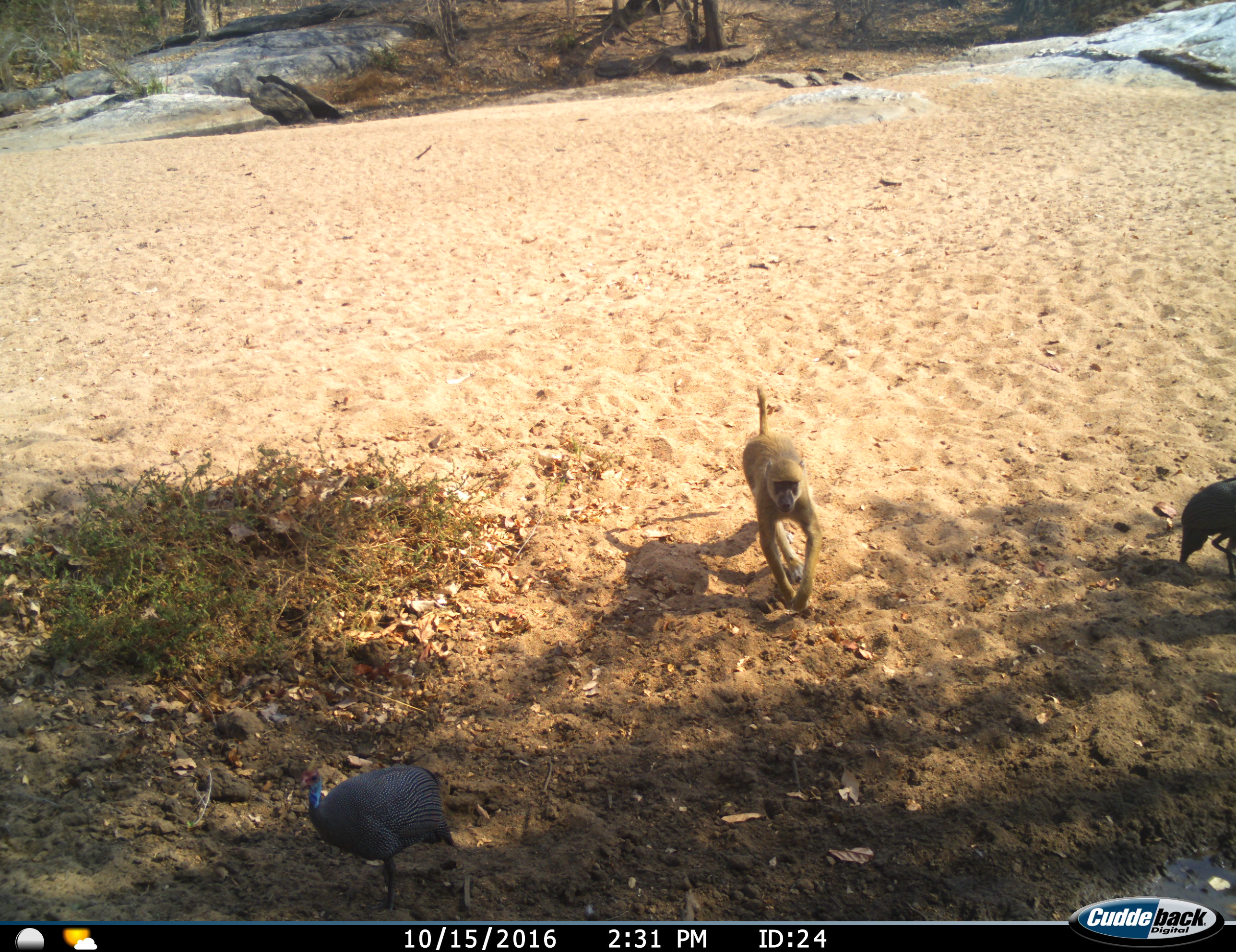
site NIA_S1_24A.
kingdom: Animalia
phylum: Chordata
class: Mammalia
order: Primates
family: Cercopithecidae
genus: Papio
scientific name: Papio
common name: baboon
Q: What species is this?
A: Baboon (Papio).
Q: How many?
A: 1.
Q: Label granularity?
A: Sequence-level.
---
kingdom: Animalia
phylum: Chordata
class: Aves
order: Galliformes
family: Numididae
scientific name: Numididae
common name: guineafowl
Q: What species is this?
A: Guineafowl (Numididae).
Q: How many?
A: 2.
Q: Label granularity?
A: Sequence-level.